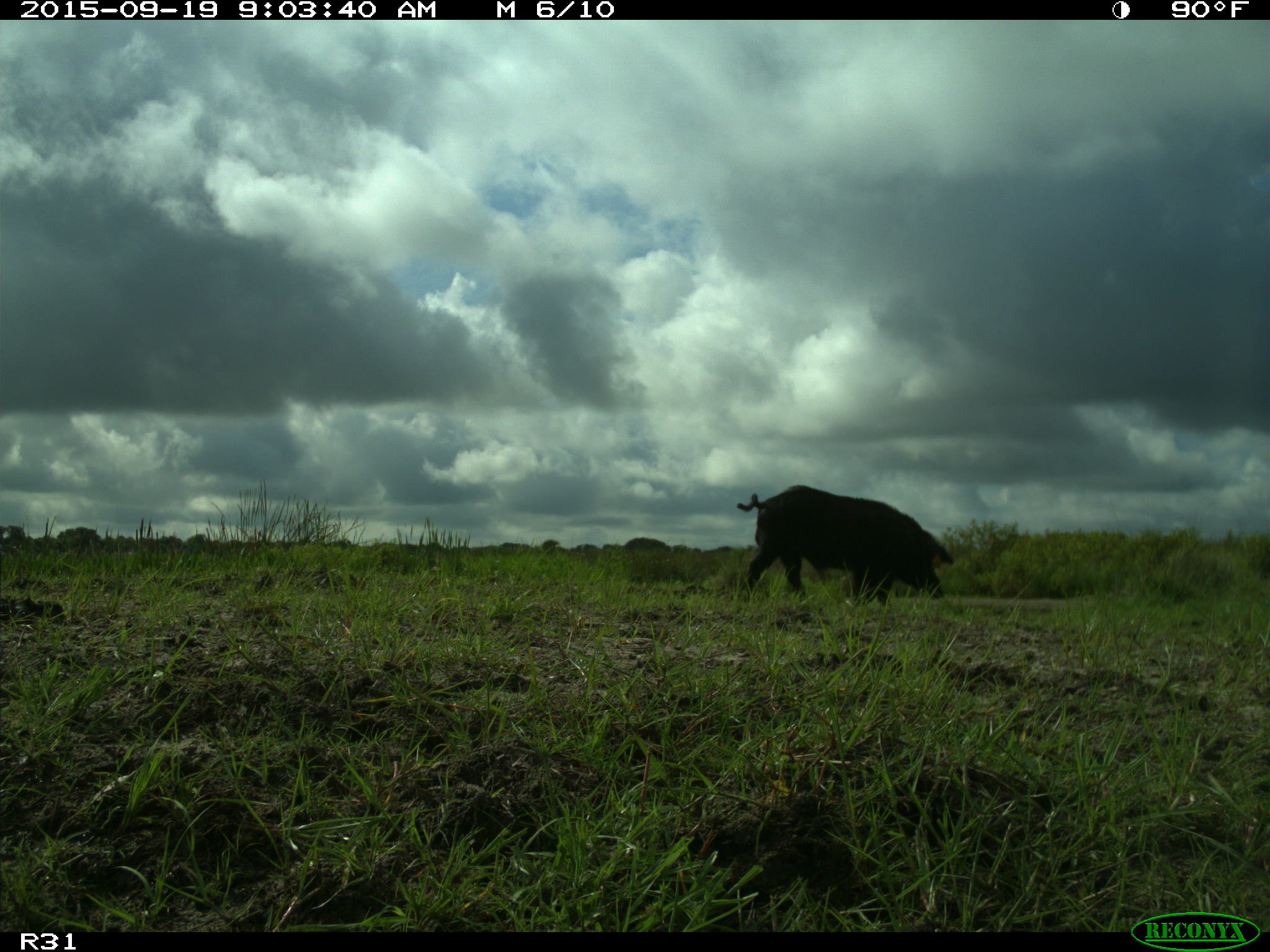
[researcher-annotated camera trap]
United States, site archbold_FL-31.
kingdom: Animalia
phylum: Chordata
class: Mammalia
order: Artiodactyla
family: Suidae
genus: Sus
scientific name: Sus scrofa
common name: wild boar